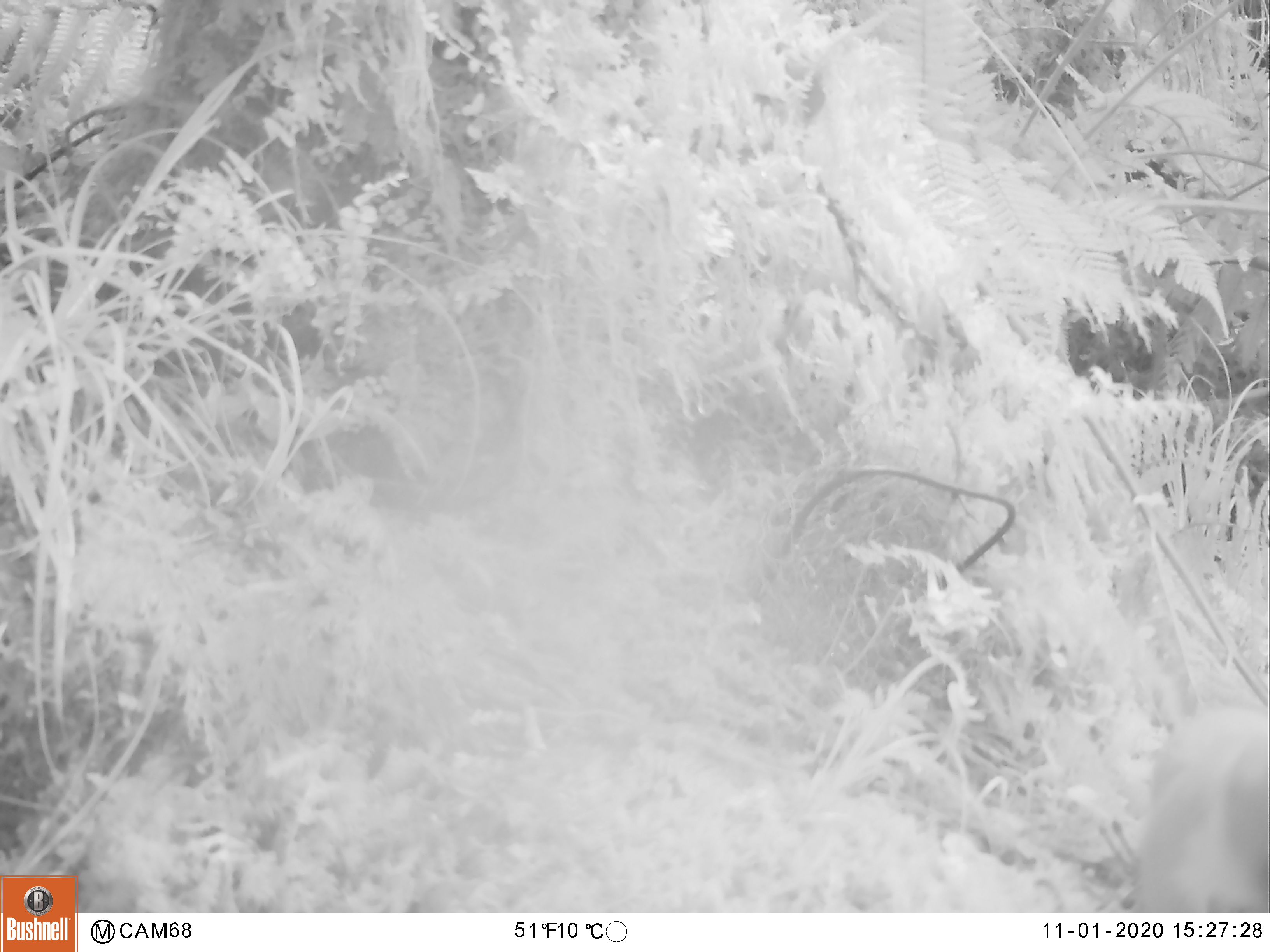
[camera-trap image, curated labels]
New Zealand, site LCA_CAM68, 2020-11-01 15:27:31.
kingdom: Animalia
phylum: Chordata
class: Mammalia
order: Carnivora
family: Mustelidae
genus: Mustela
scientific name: Mustela erminea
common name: stoat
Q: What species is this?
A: Stoat (Mustela erminea).